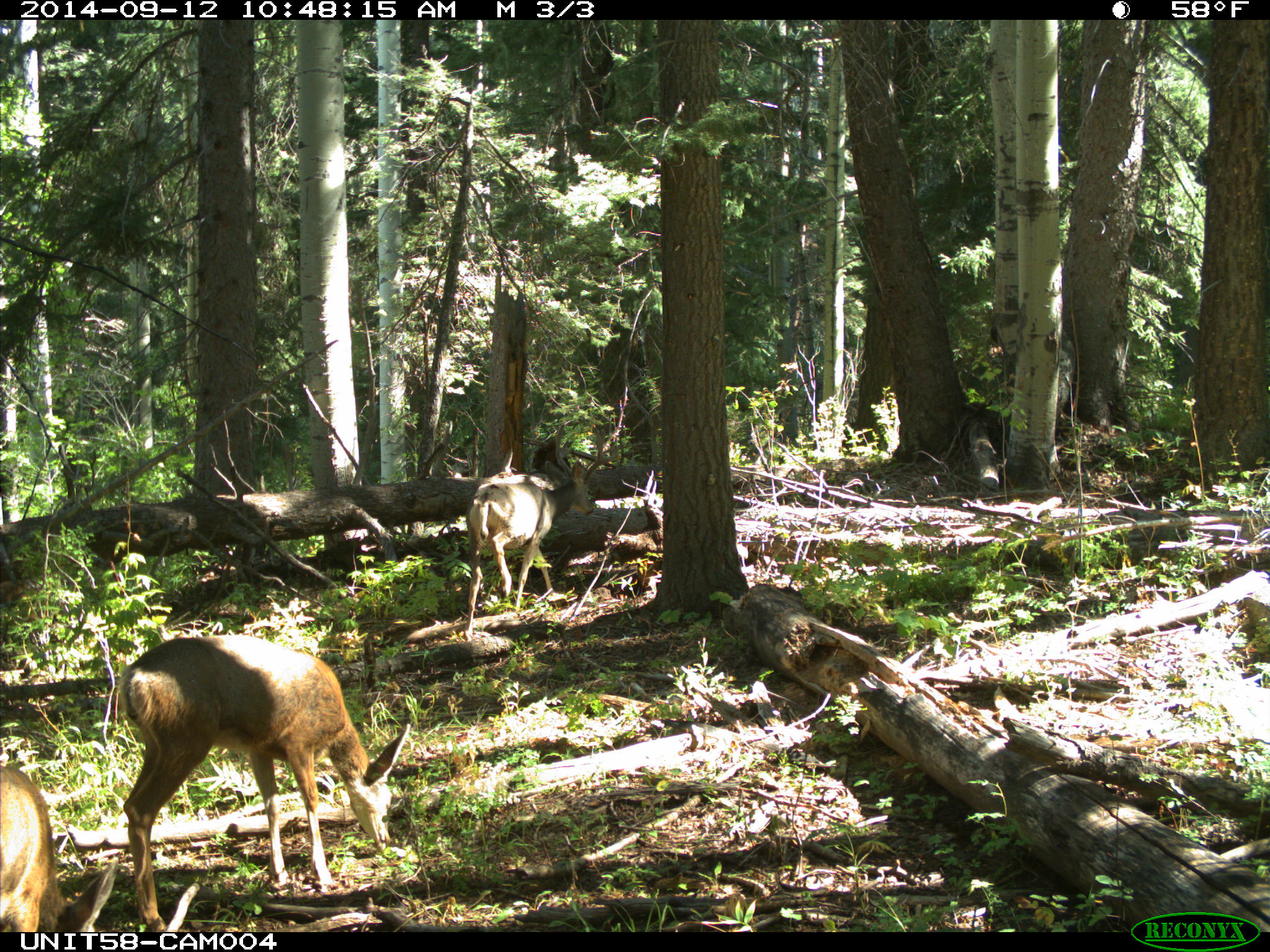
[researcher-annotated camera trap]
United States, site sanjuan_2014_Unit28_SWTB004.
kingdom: Animalia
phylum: Chordata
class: Mammalia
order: Artiodactyla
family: Cervidae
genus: Odocoileus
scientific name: Odocoileus hemionus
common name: mule deer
Odocoileus hemionus (mule deer).